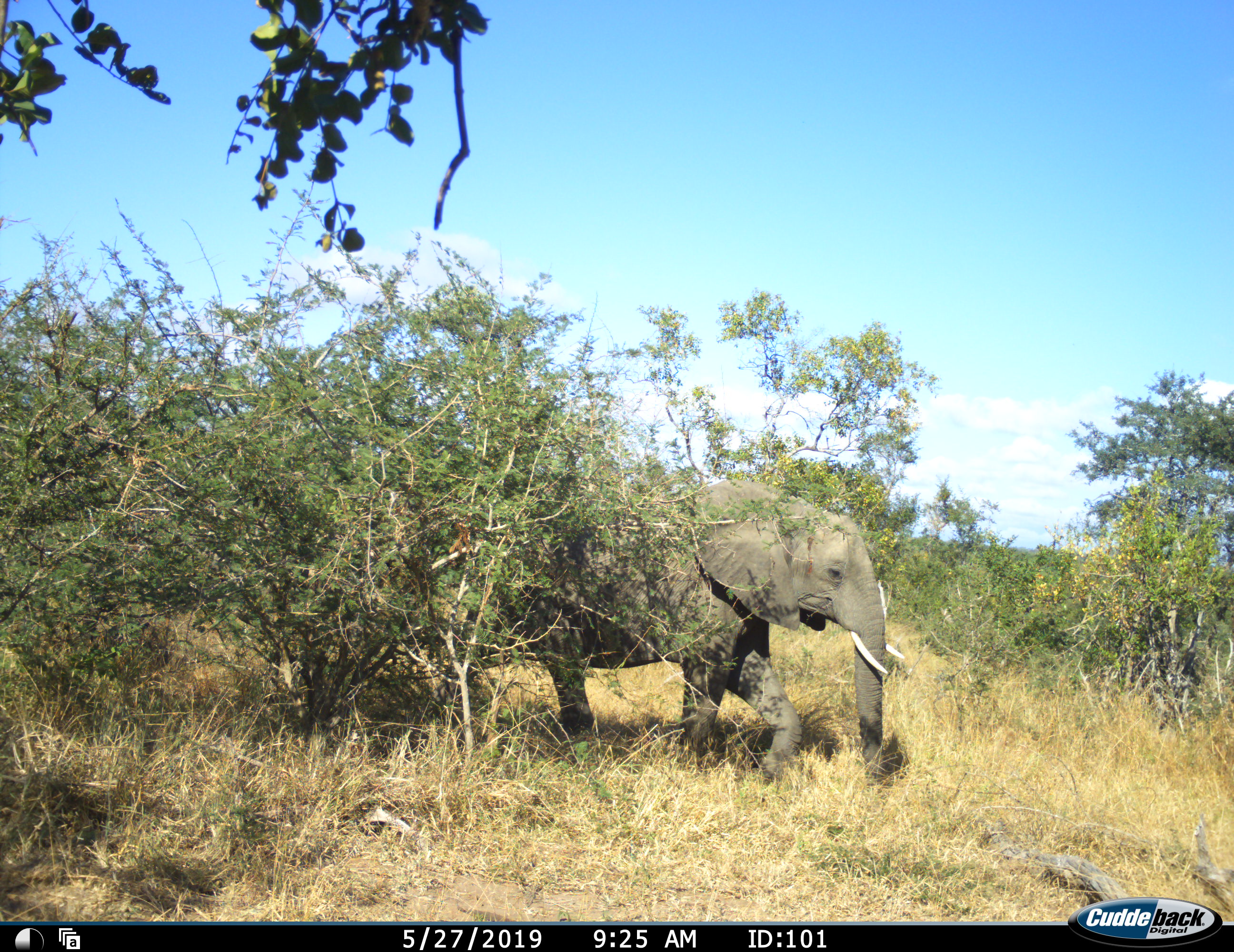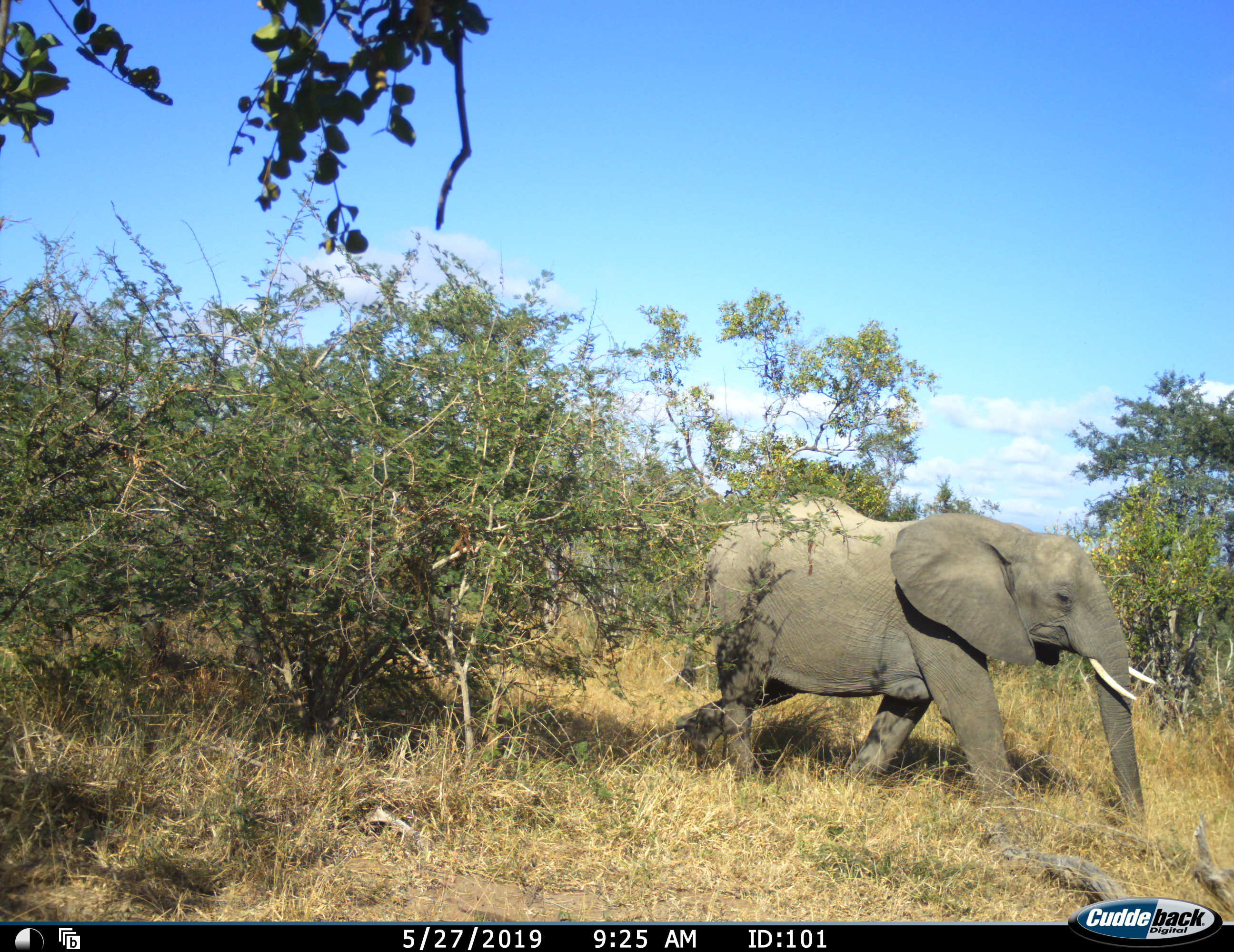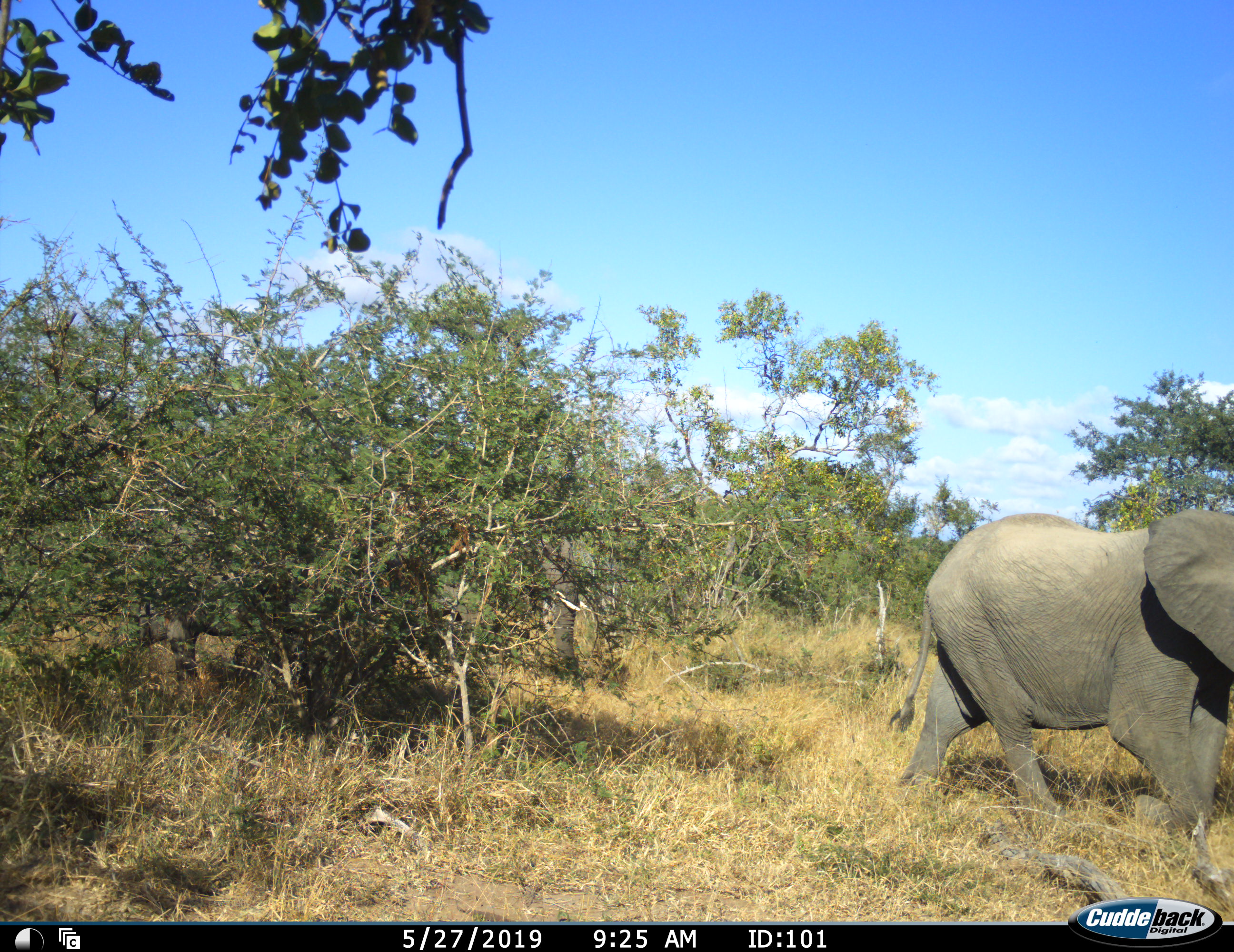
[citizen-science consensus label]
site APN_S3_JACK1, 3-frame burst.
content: unidentified animal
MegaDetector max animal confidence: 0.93